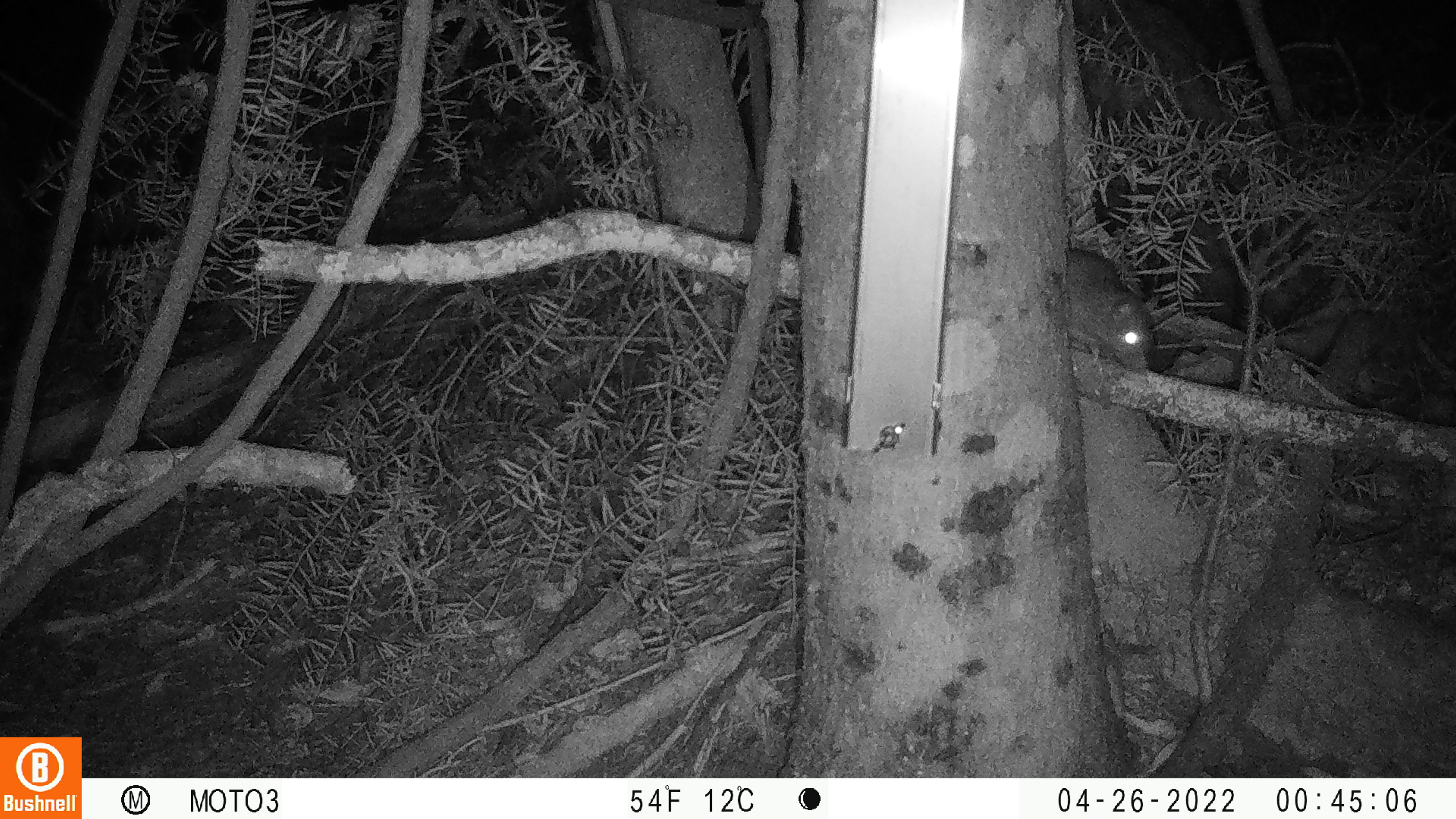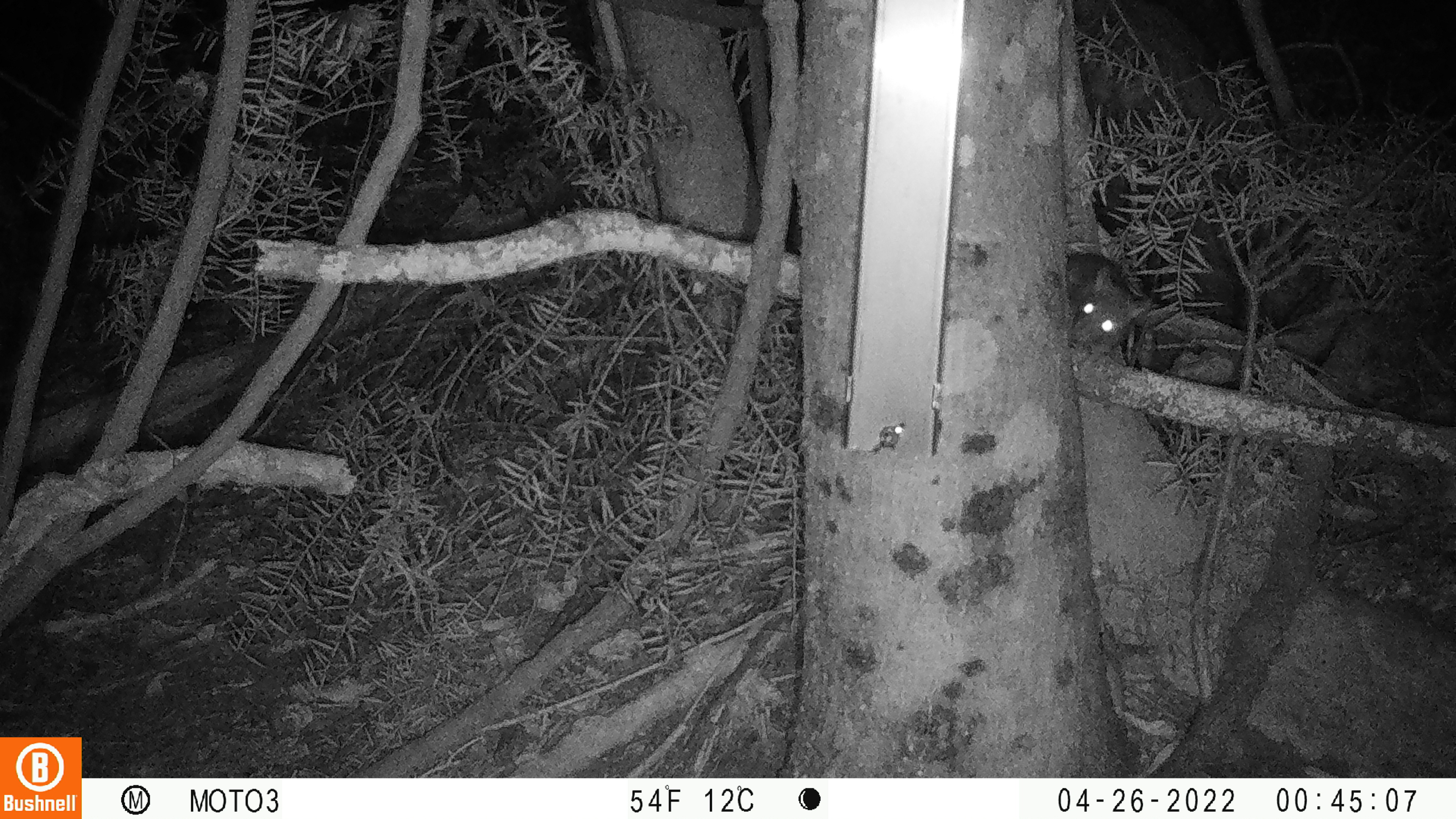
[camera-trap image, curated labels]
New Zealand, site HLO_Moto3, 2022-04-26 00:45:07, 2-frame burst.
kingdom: Animalia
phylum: Chordata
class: Mammalia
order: Rodentia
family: Muridae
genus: Rattus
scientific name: Rattus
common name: rat